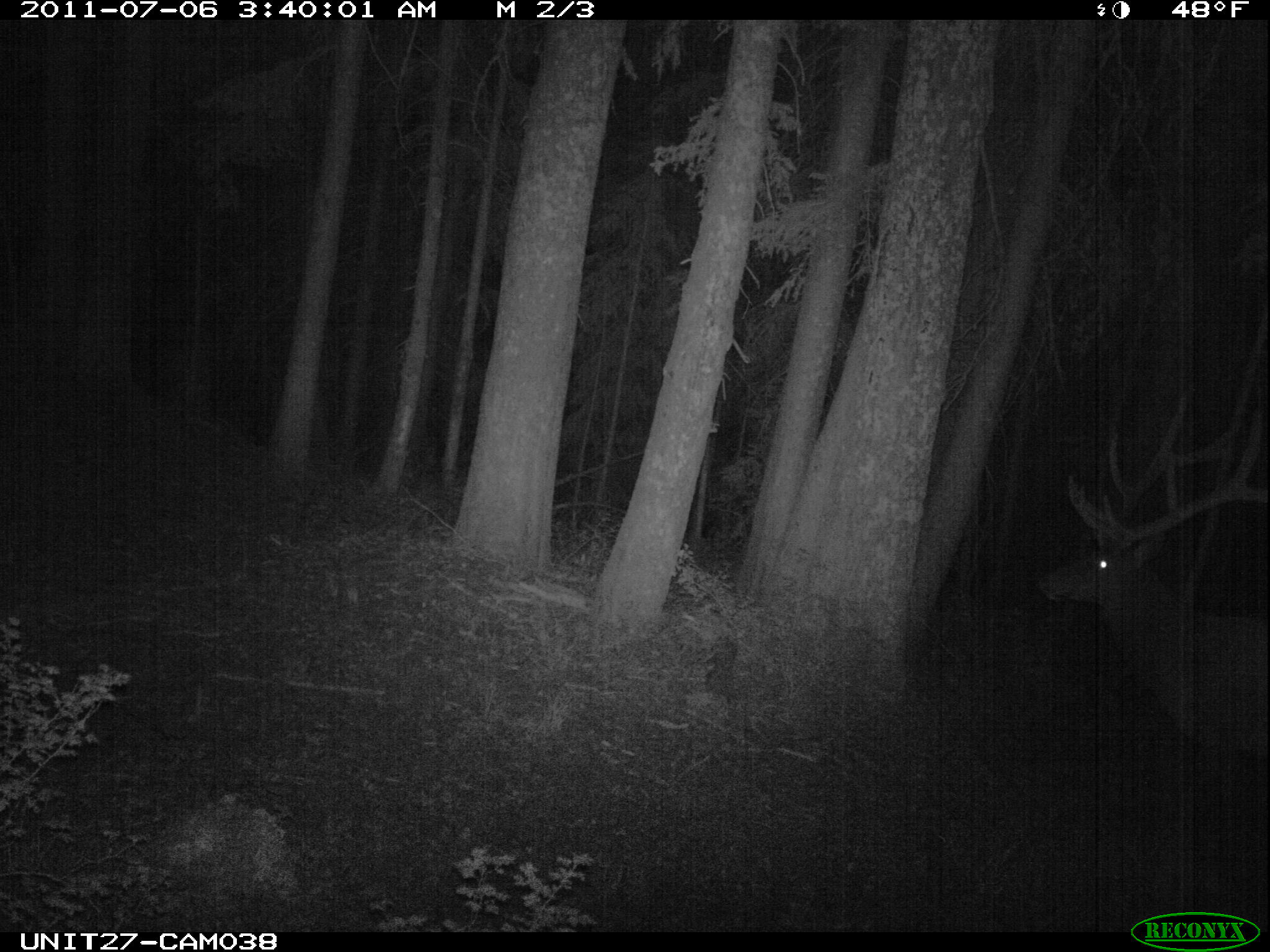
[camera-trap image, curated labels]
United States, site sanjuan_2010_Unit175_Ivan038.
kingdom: Animalia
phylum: Chordata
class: Mammalia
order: Artiodactyla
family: Cervidae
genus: Cervus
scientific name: Cervus elaphus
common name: red deer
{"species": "Cervus elaphus (red deer)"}